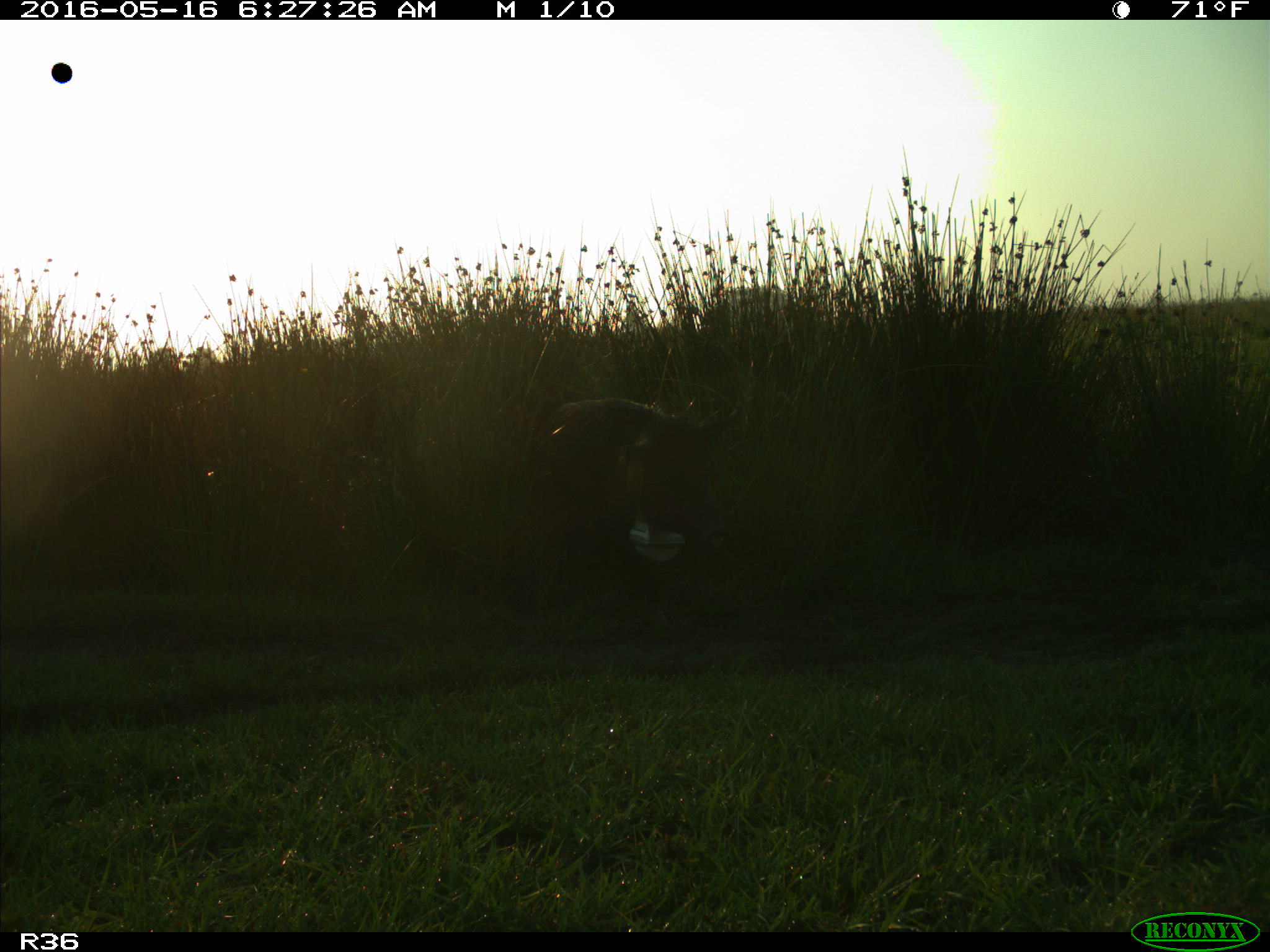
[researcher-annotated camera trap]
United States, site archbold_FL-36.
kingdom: Animalia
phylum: Chordata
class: Mammalia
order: Artiodactyla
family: Suidae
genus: Sus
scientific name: Sus scrofa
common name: wild boar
Sus scrofa (wild boar).